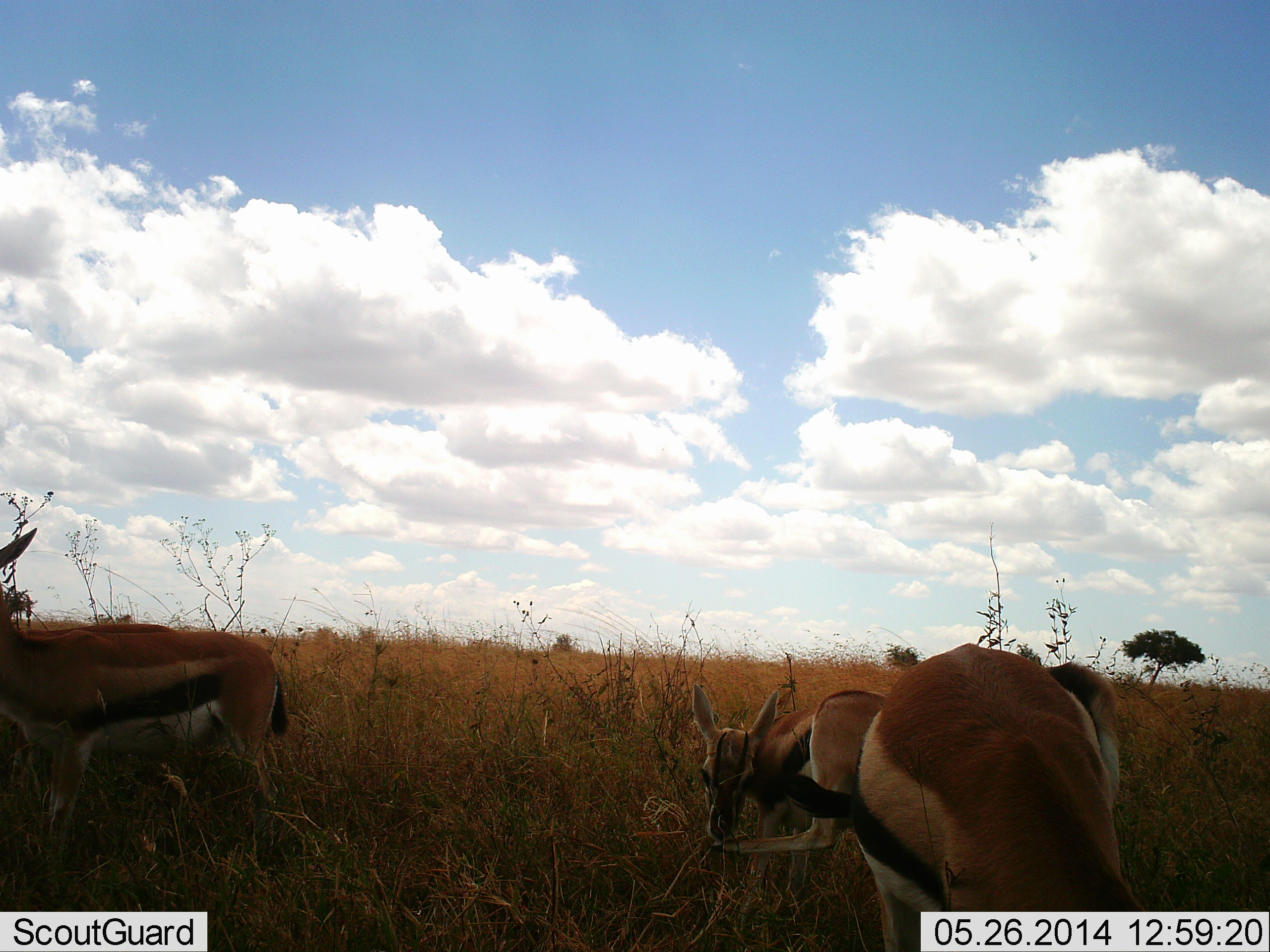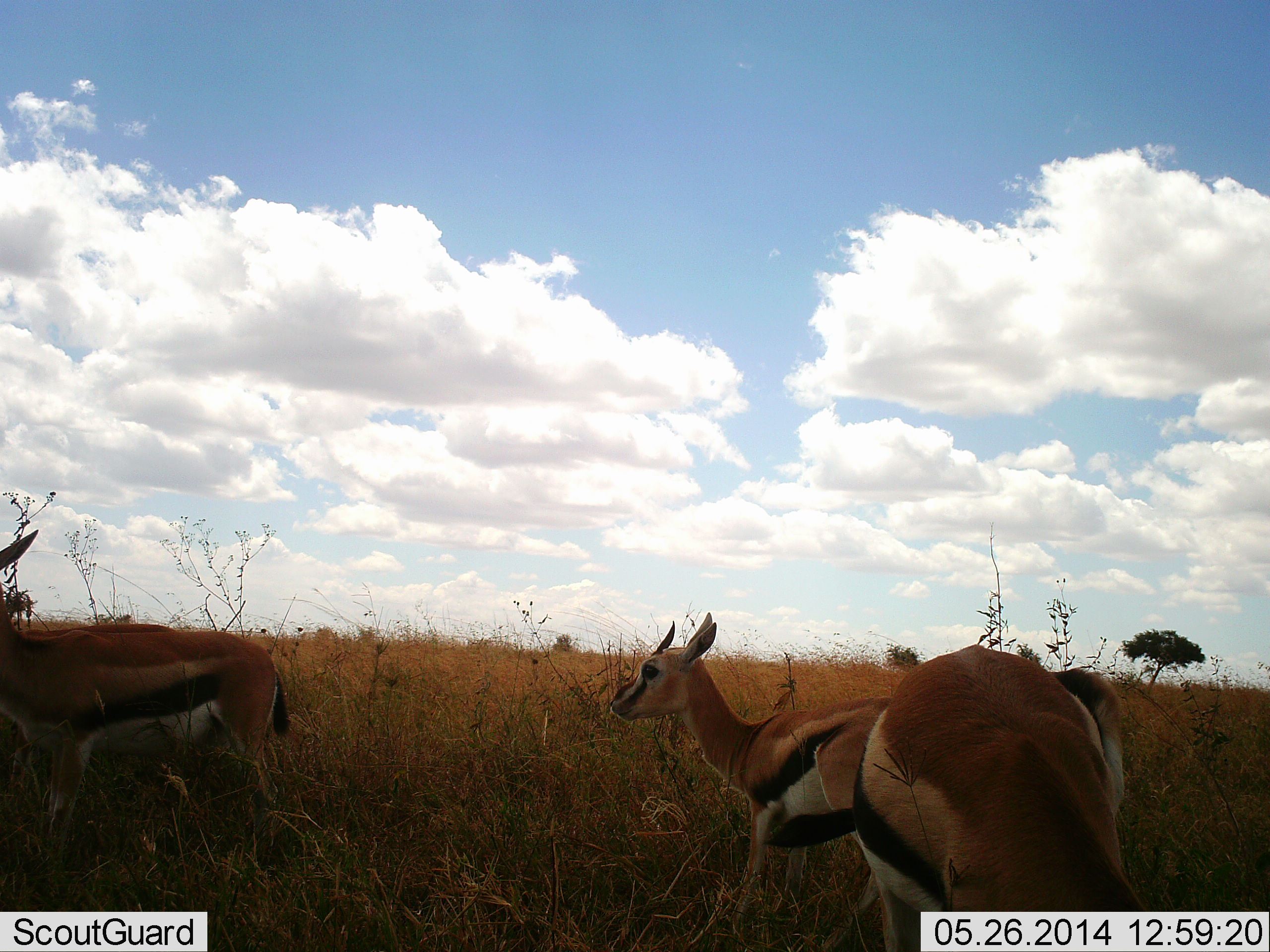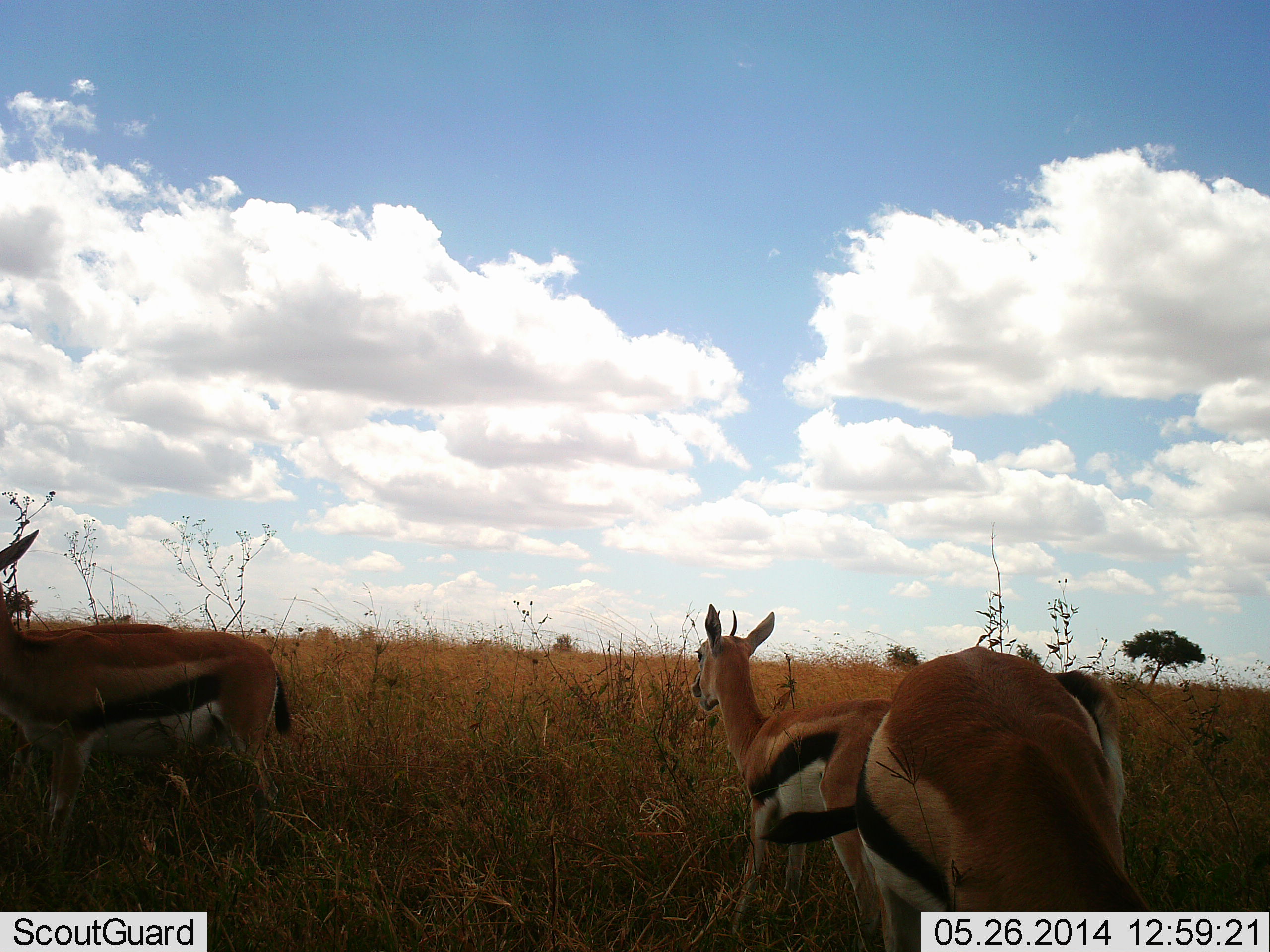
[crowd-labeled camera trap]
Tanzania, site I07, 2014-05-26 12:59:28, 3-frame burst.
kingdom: Animalia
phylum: Chordata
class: Mammalia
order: Artiodactyla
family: Bovidae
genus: Eudorcas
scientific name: Eudorcas thomsonii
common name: thomson's gazelle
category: gazellethomsons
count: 3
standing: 100%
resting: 0%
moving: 0%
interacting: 0%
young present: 0%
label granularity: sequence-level